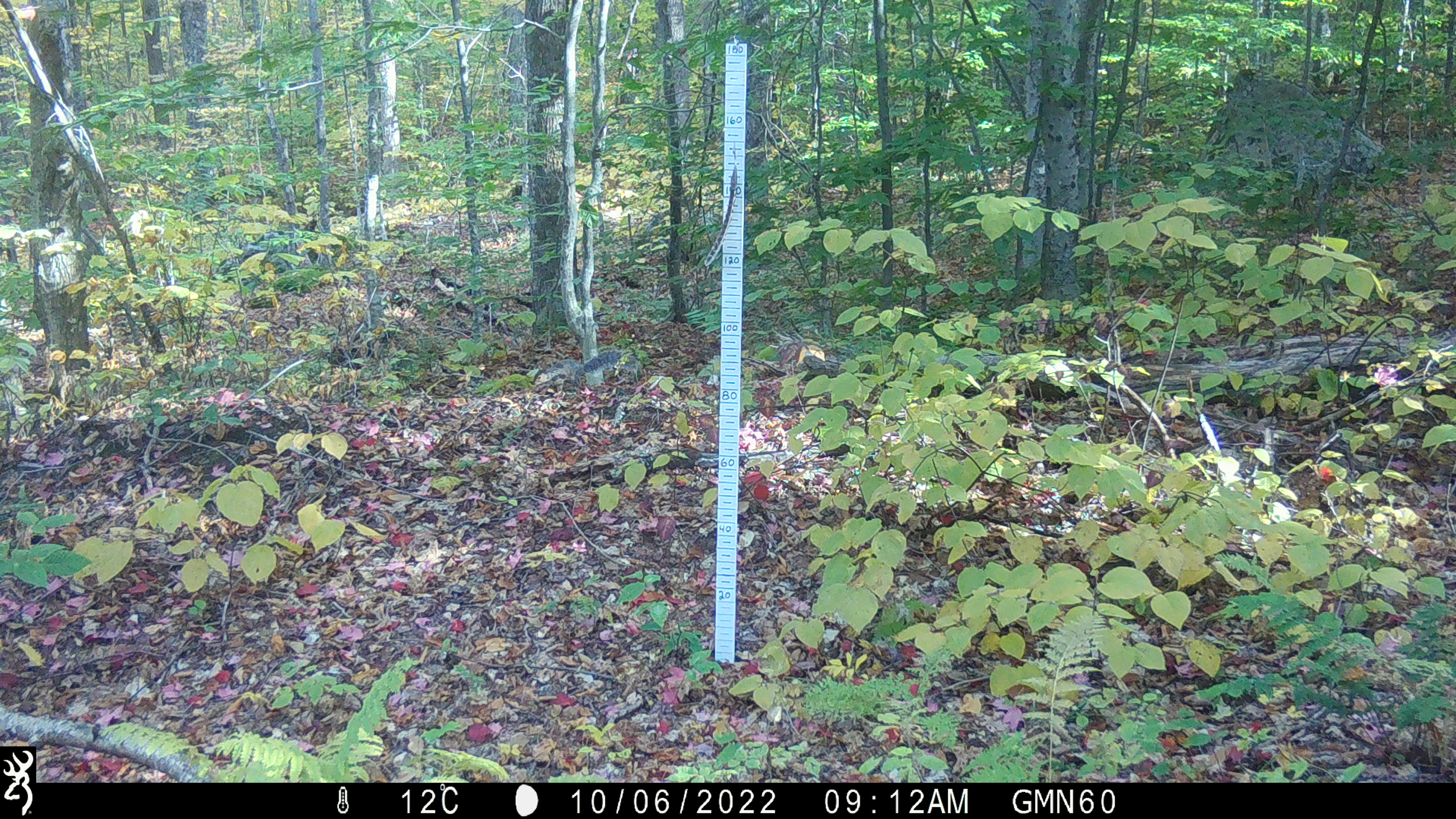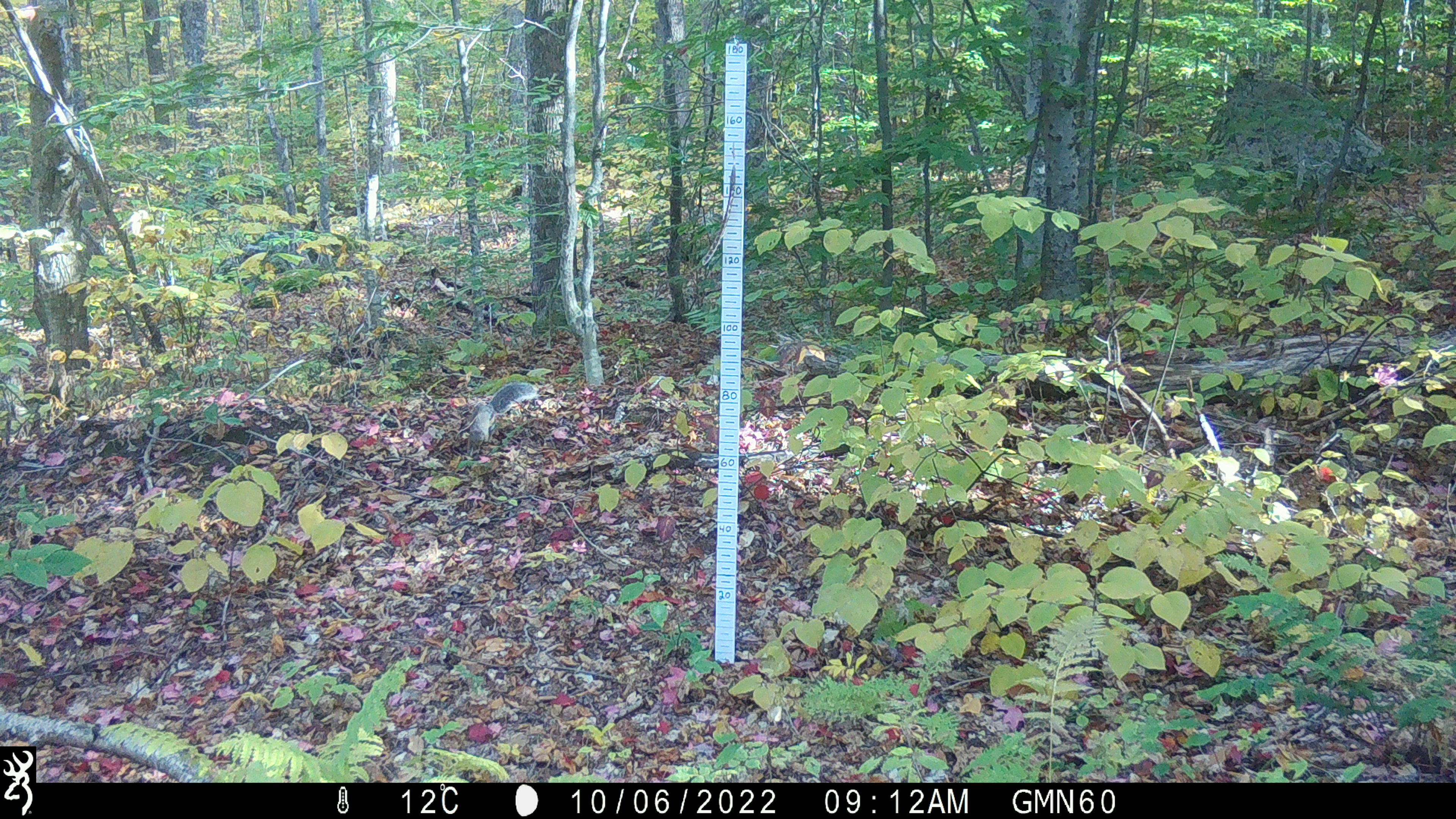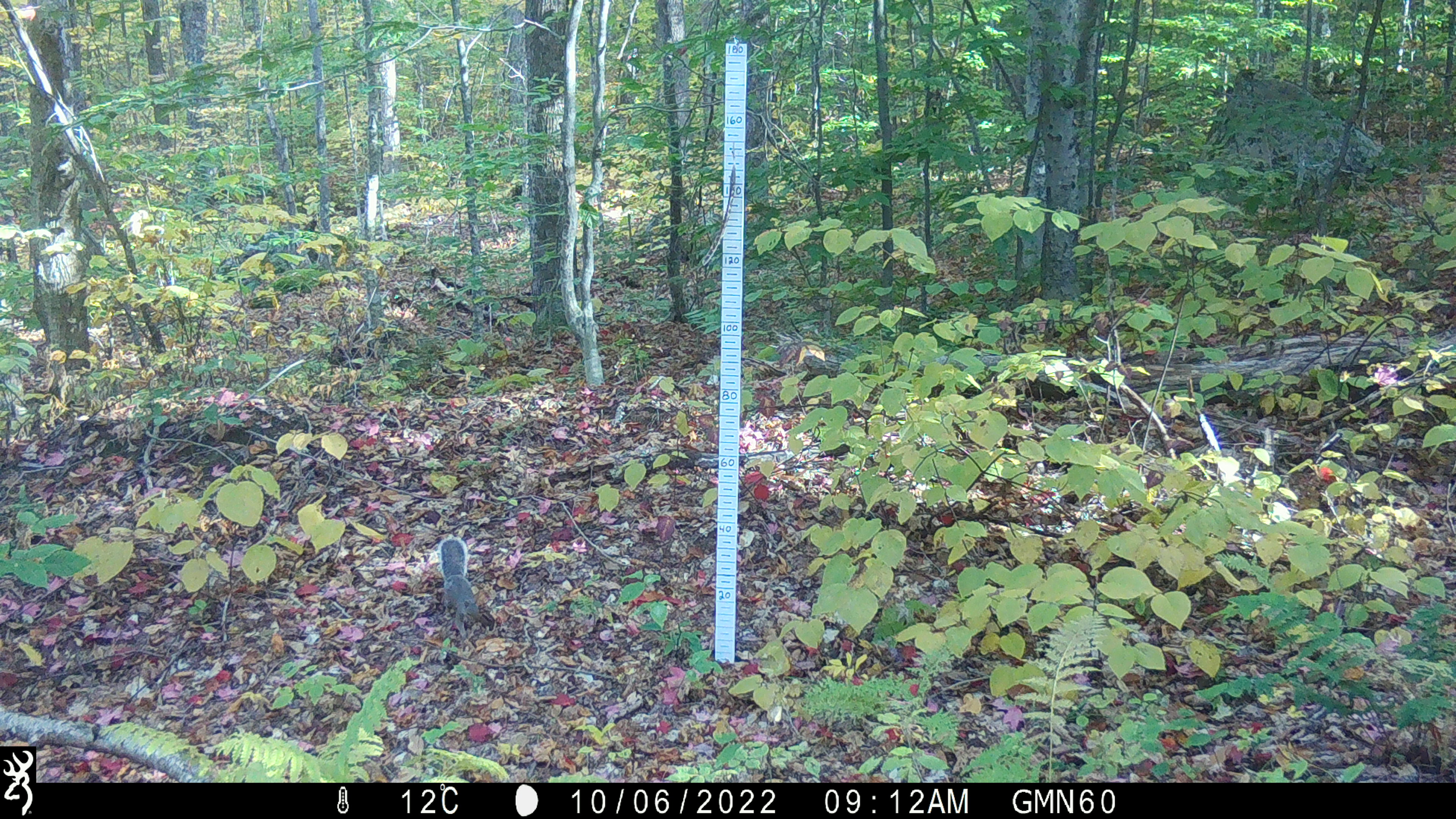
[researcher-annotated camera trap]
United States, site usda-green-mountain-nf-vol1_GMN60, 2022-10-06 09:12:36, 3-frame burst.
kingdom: Animalia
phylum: Chordata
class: Mammalia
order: Rodentia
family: Sciuridae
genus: Sciurus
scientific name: Sciurus carolinensis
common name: gray squirrel